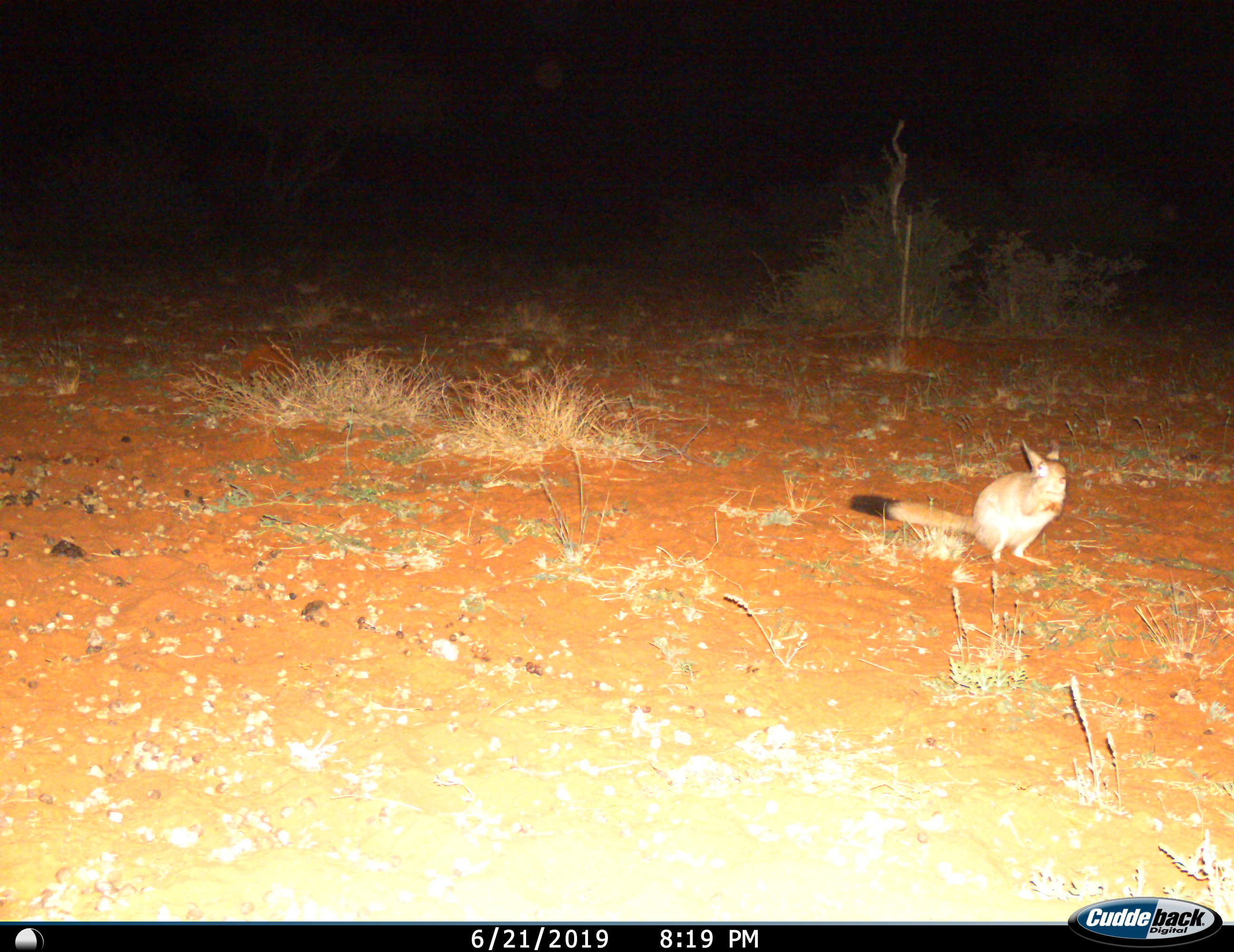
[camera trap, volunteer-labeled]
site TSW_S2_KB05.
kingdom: Animalia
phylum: Chordata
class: Mammalia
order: Rodentia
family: Pedetidae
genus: Pedetes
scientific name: Pedetes capensis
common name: springhare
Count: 1.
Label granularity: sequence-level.